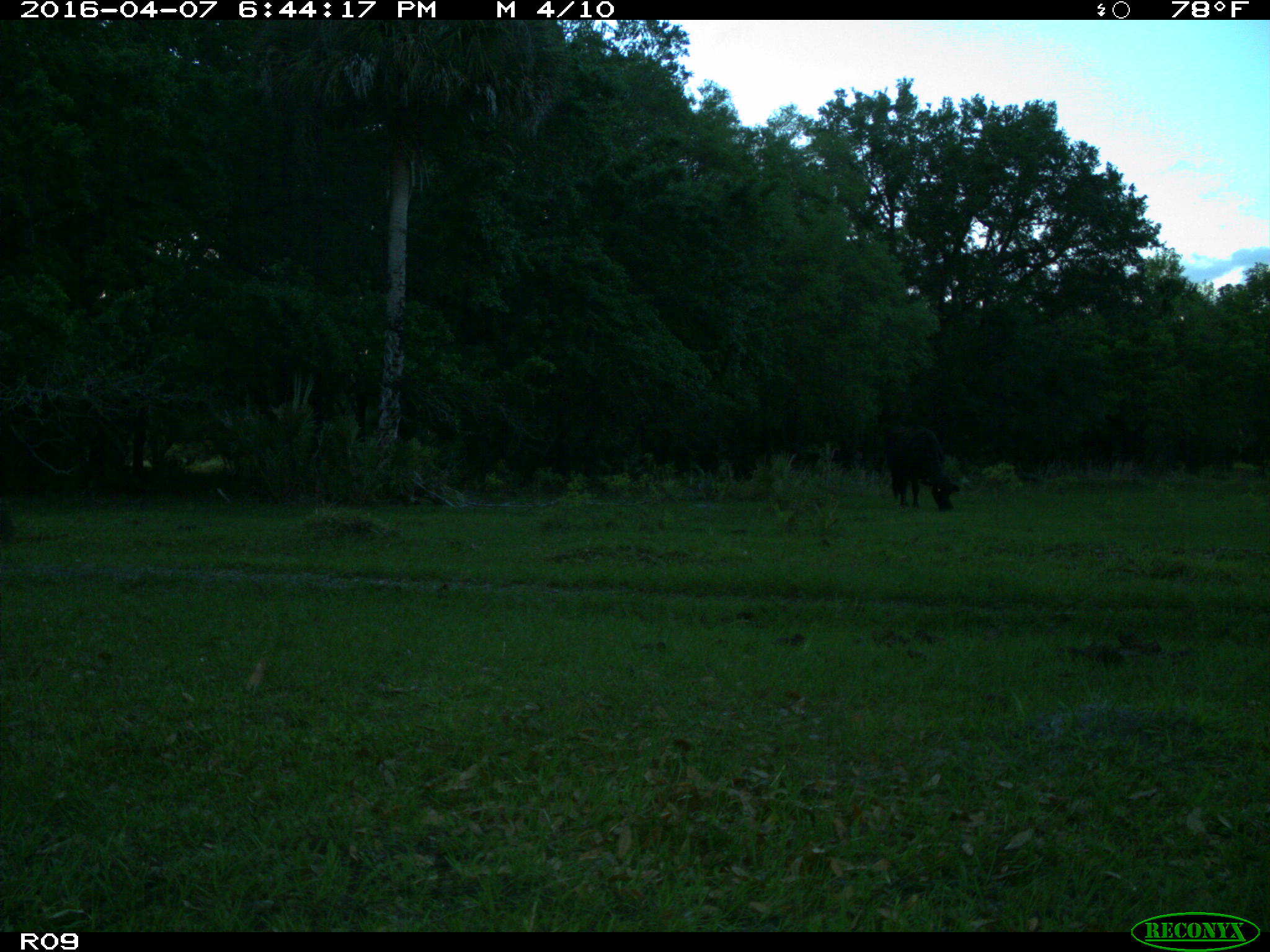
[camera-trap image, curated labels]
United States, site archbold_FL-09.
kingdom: Animalia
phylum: Chordata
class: Mammalia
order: Artiodactyla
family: Bovidae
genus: Bos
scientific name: Bos taurus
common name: domestic cow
Bos taurus (domestic cow).